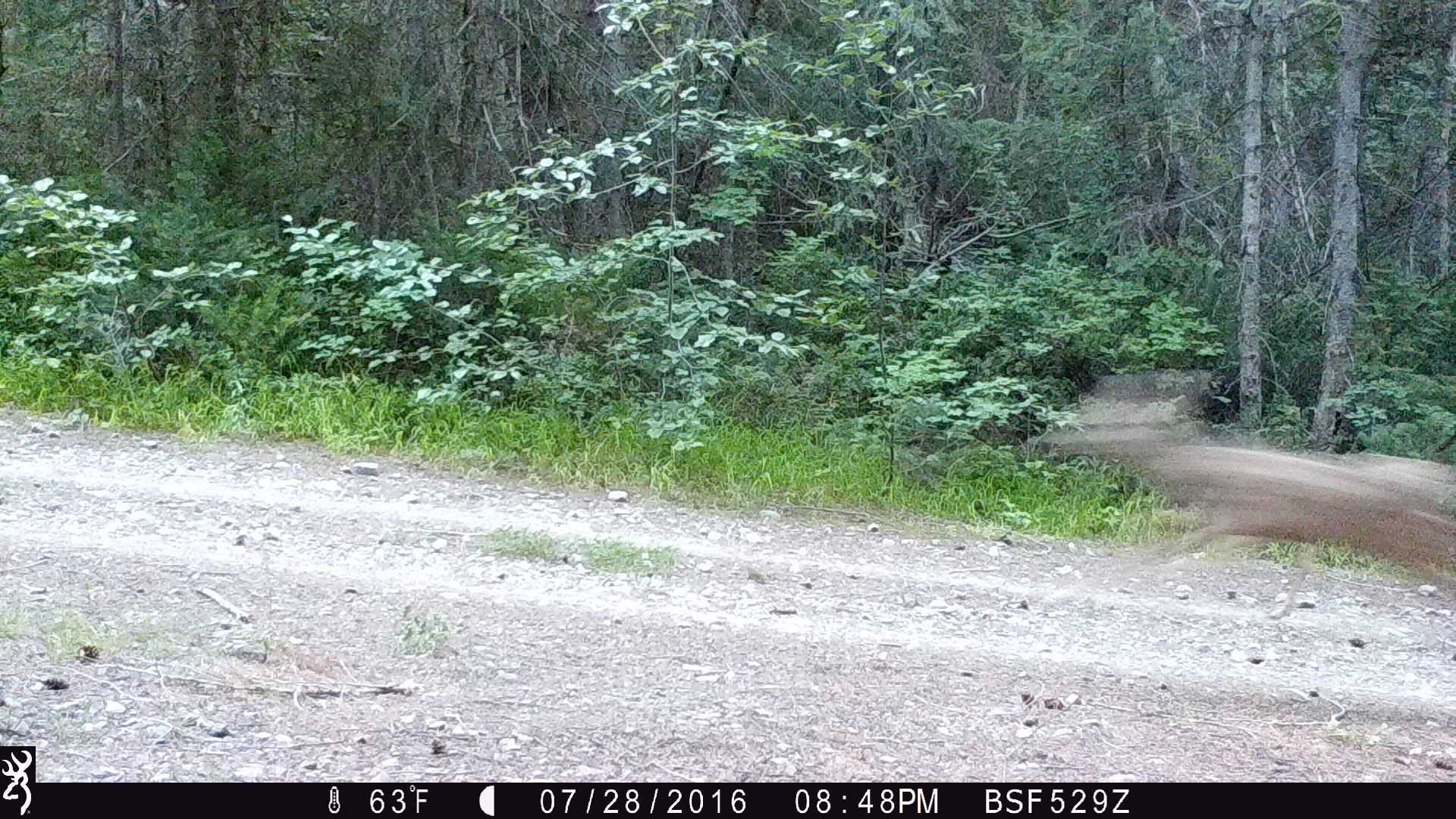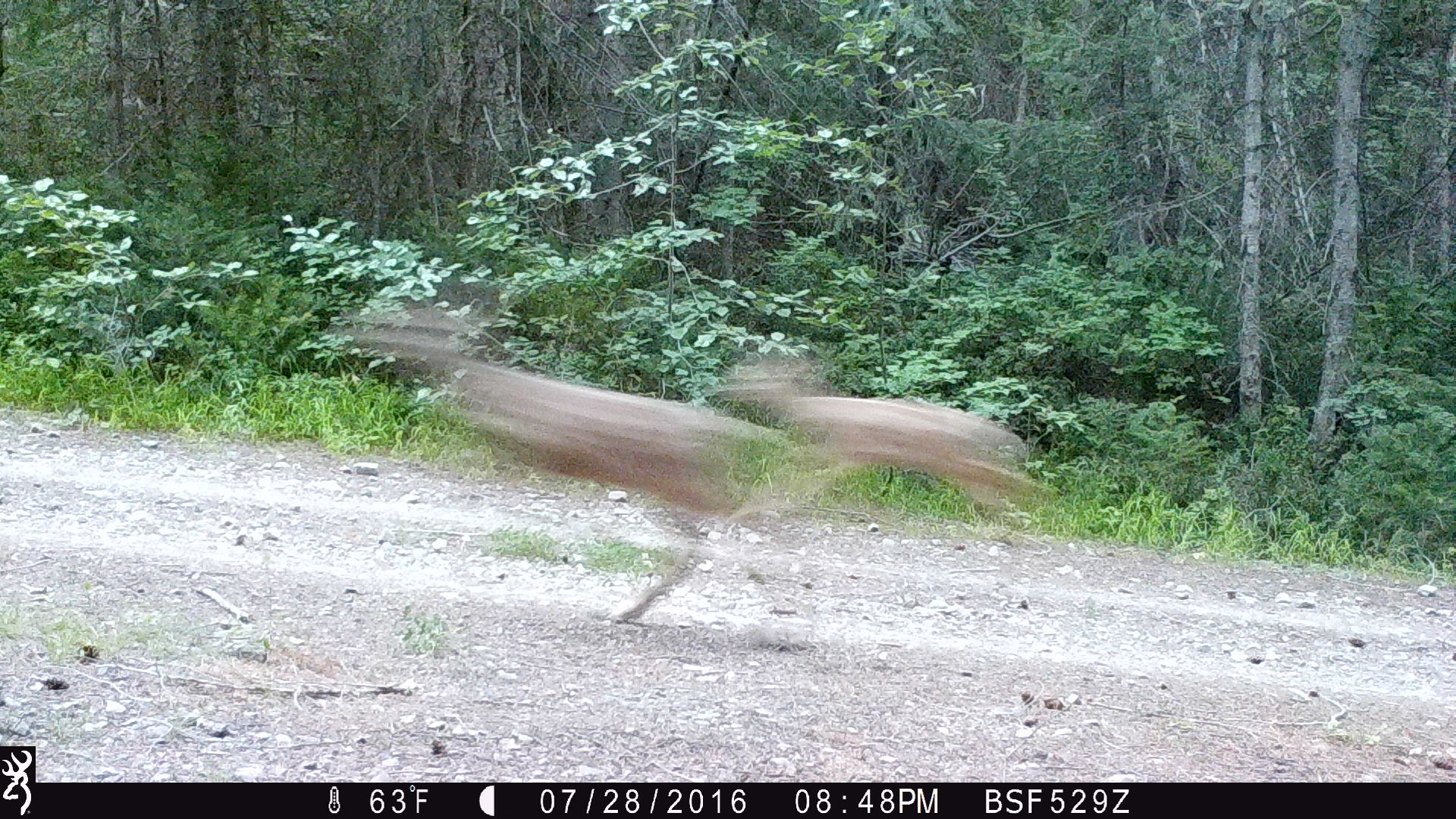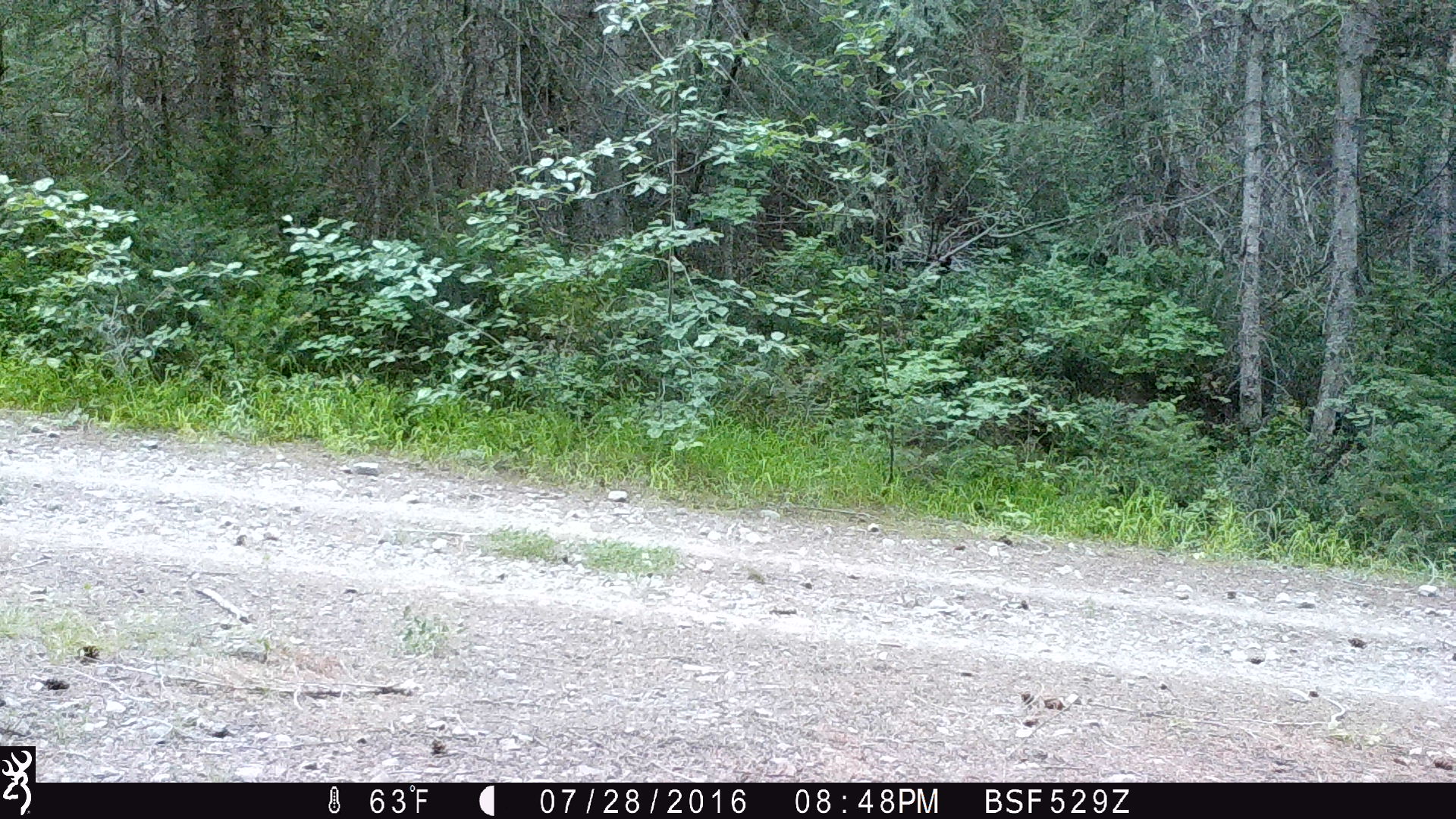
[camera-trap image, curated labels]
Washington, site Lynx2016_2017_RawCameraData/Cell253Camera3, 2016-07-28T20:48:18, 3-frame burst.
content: unidentified animal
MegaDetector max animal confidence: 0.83